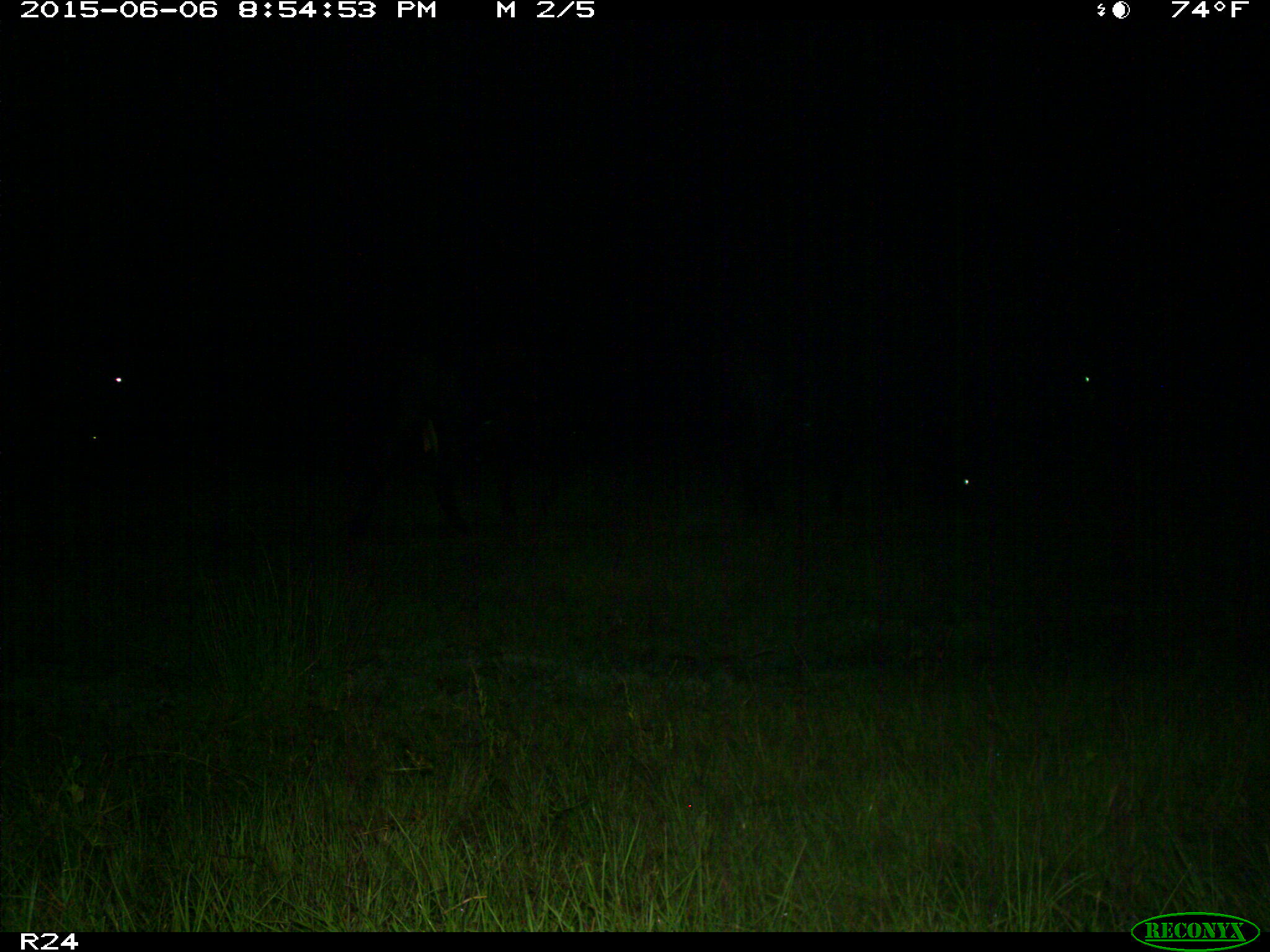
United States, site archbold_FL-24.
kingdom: Animalia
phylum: Chordata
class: Mammalia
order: Artiodactyla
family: Bovidae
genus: Bos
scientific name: Bos taurus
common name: domestic cow